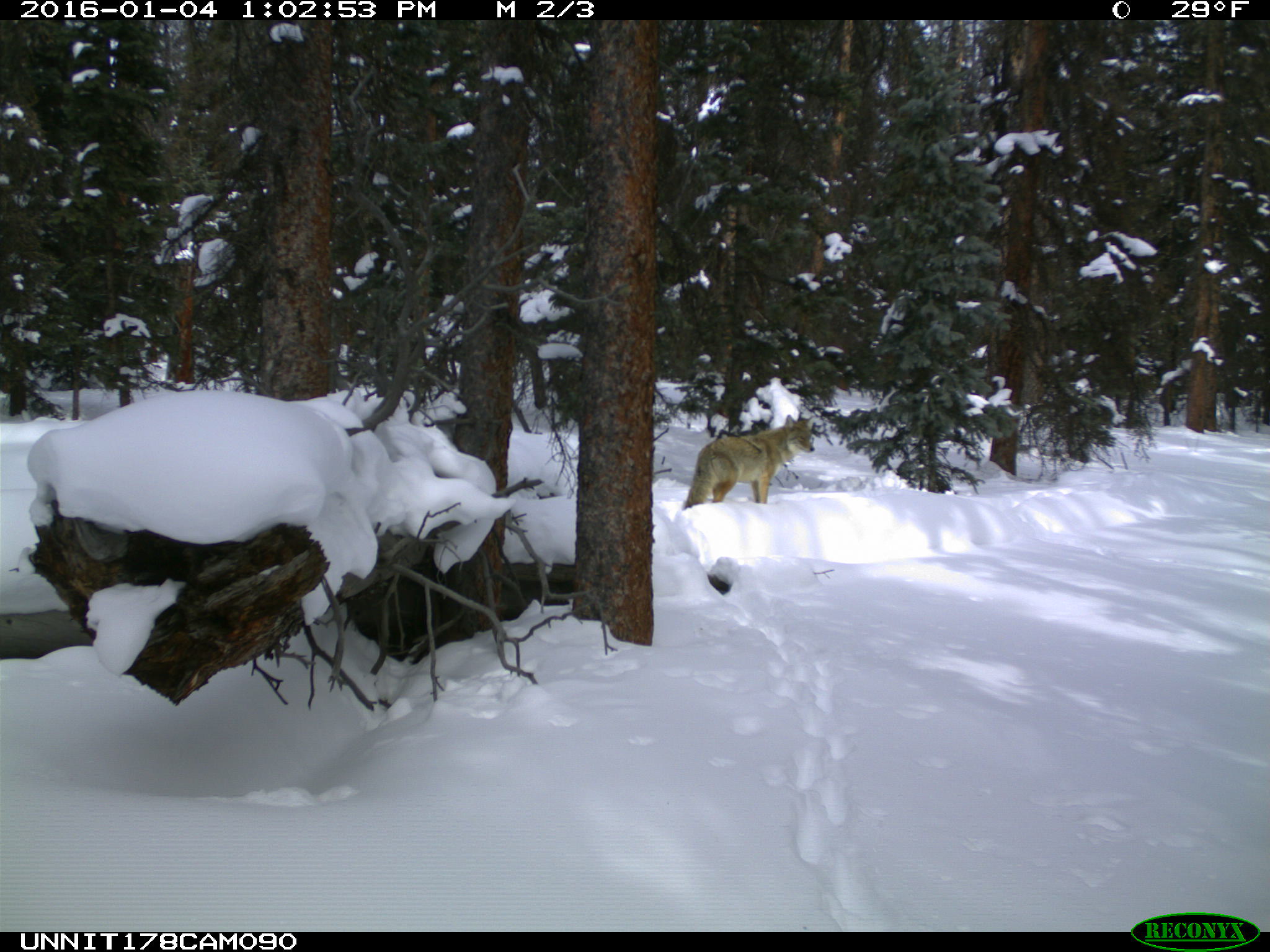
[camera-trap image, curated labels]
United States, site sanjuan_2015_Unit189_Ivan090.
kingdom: Animalia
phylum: Chordata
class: Mammalia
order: Carnivora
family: Canidae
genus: Canis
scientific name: Canis latrans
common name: coyote